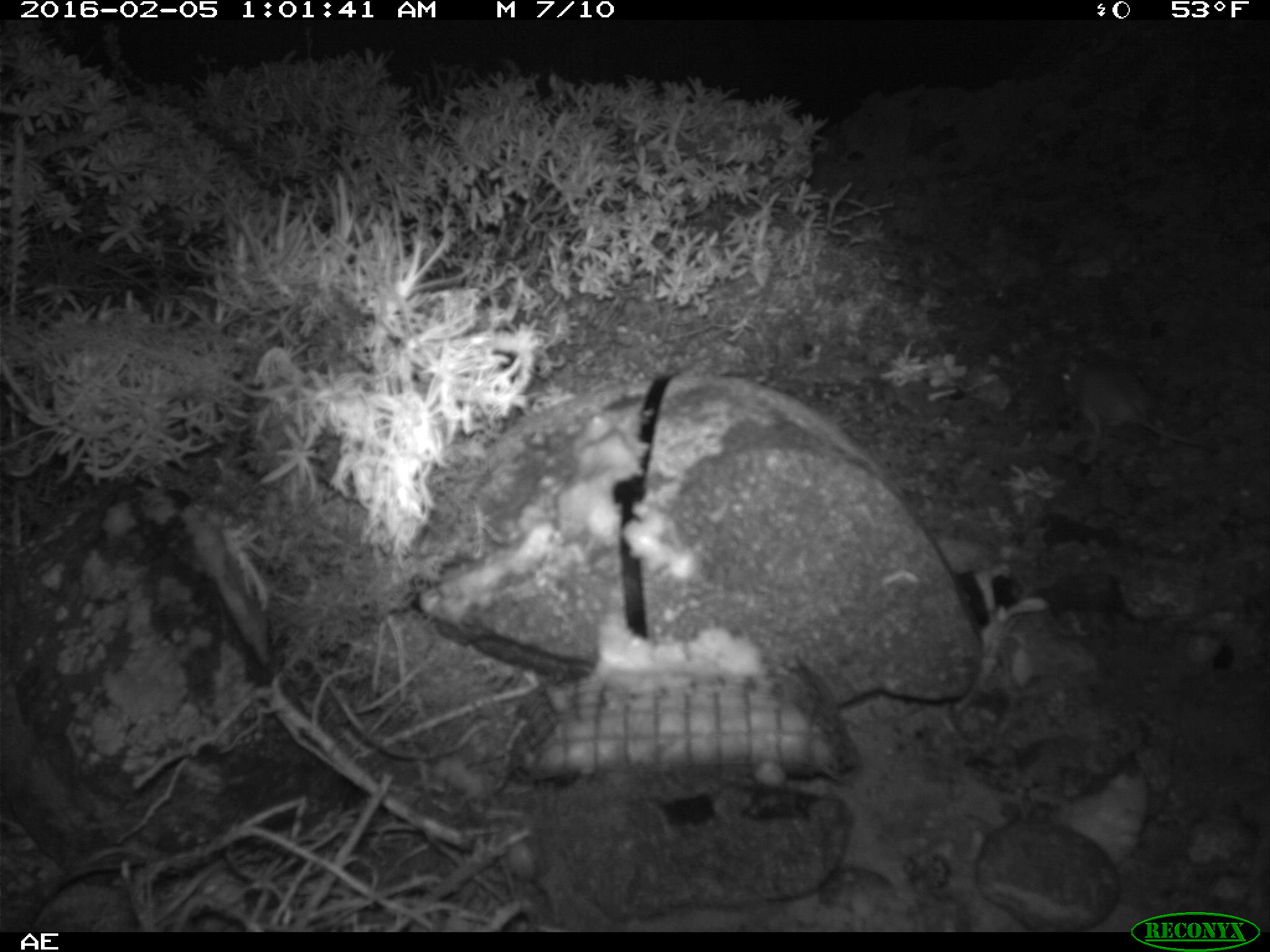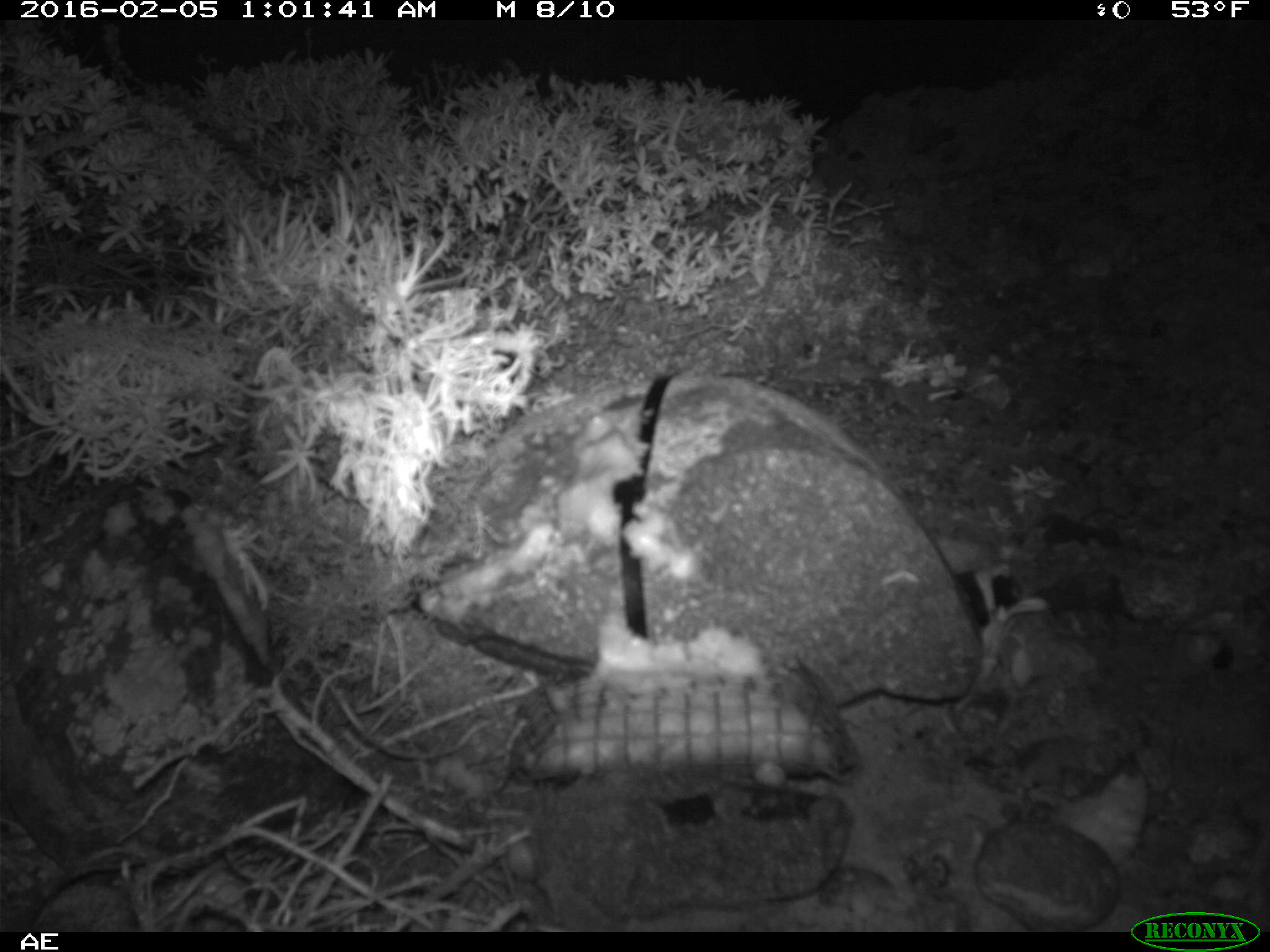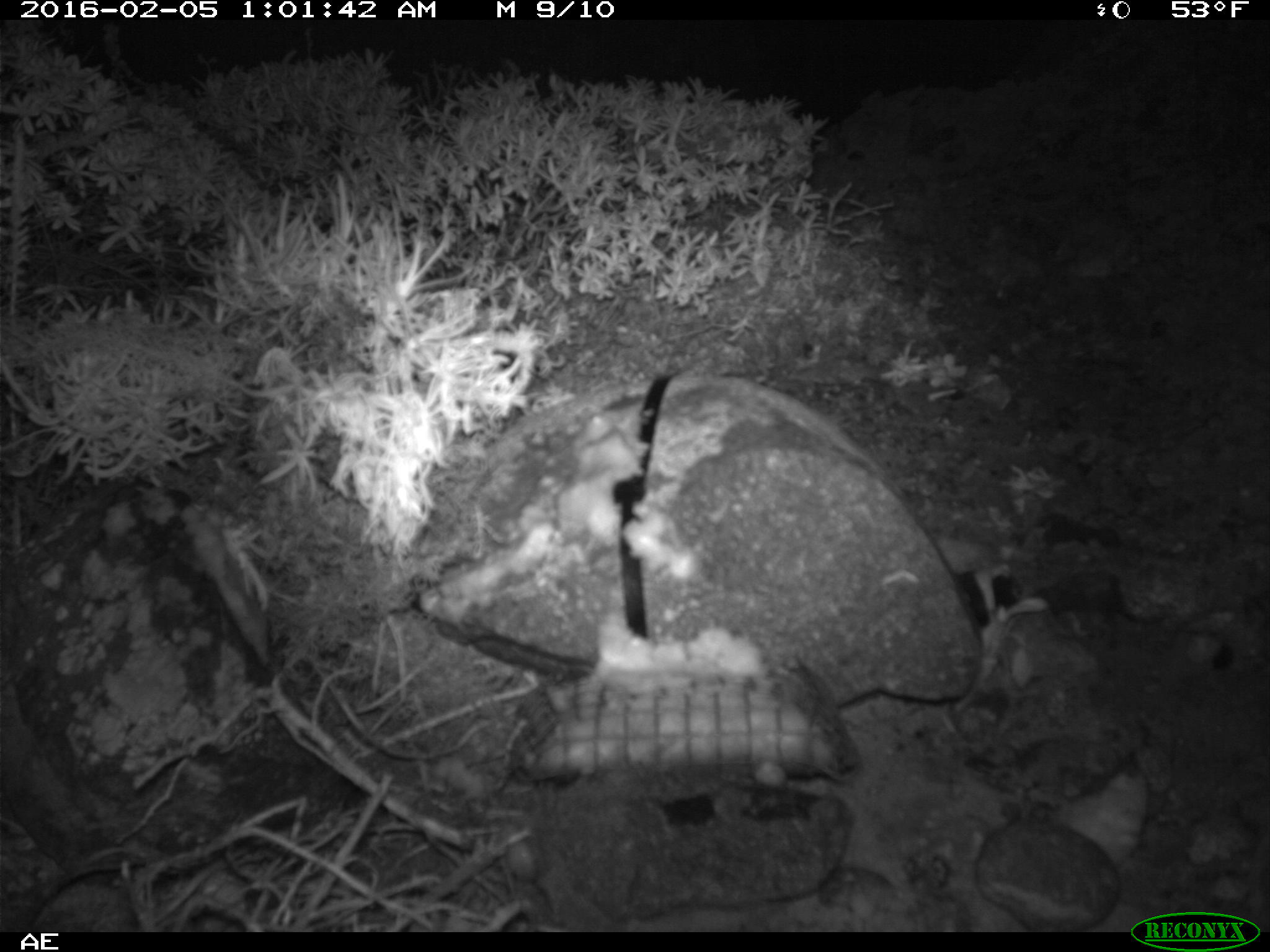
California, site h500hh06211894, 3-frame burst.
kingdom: Animalia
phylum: Chordata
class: Mammalia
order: Rodentia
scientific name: Rodentia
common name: rodent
Rodent (Rodentia).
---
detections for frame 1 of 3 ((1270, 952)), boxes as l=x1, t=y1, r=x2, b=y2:
rodent: l=1052, t=345, r=1214, b=451